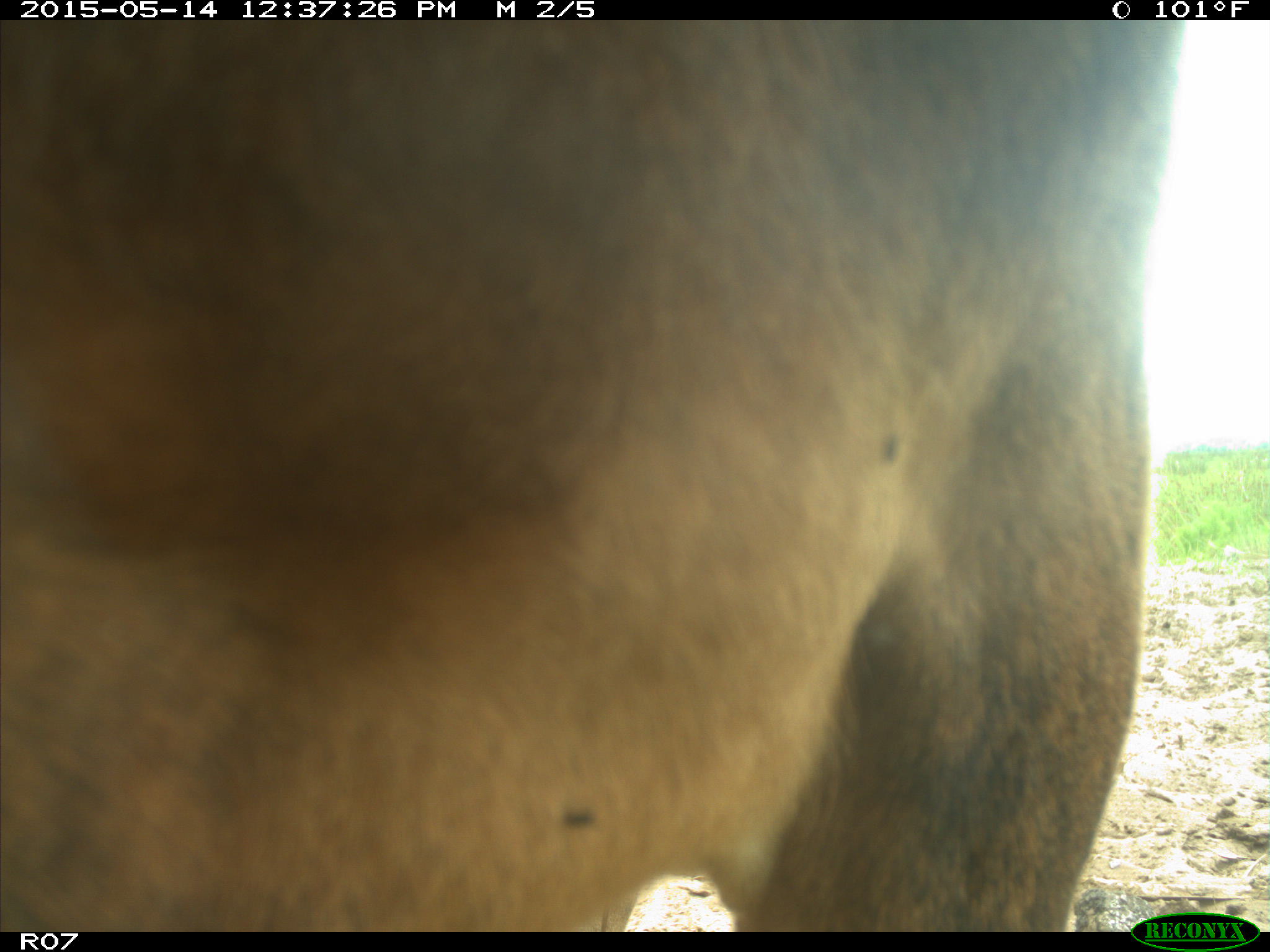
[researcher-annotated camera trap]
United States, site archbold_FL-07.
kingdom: Animalia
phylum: Chordata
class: Mammalia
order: Artiodactyla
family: Bovidae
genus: Bos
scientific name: Bos taurus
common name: domestic cow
Bos taurus (domestic cow).